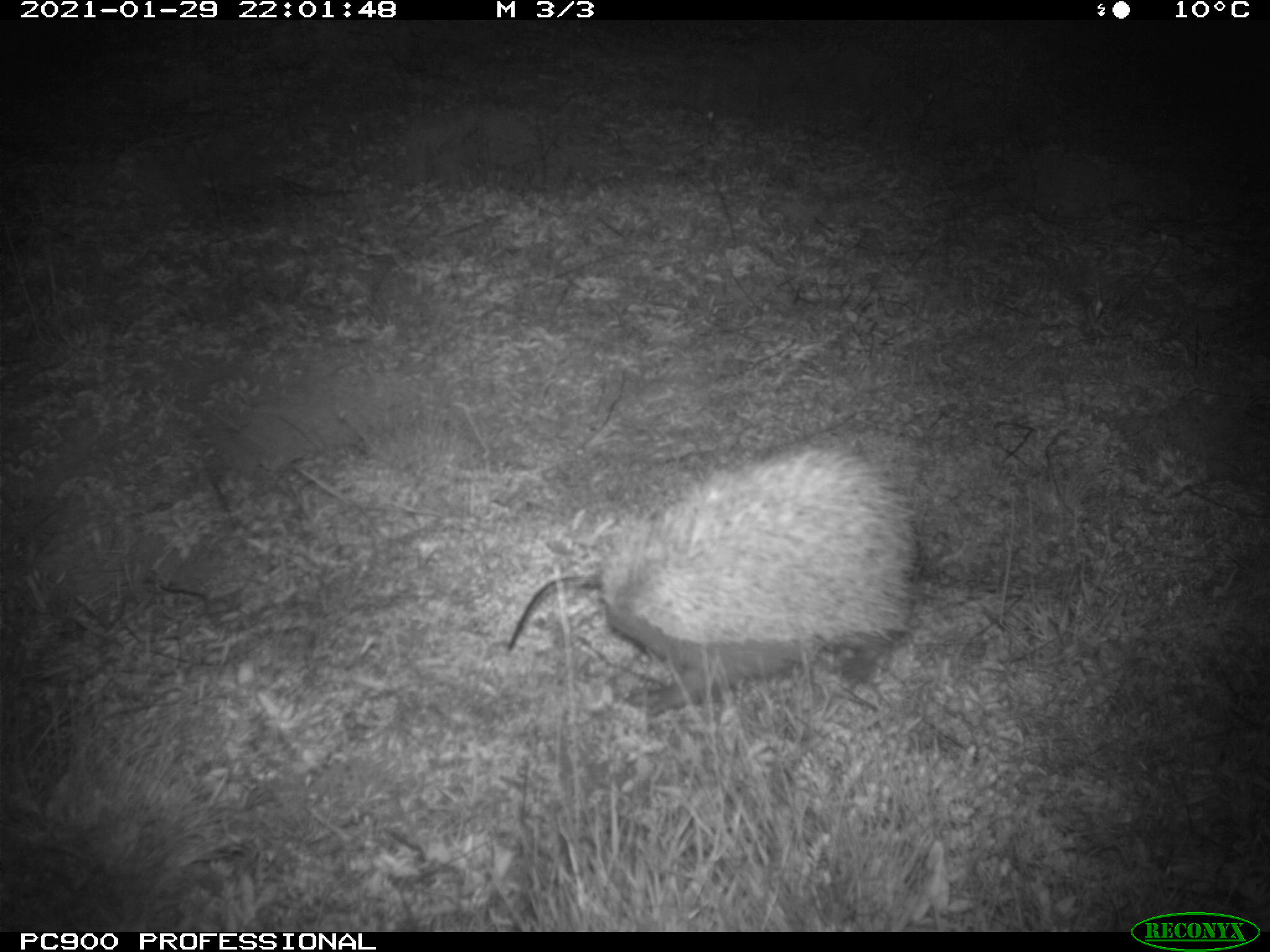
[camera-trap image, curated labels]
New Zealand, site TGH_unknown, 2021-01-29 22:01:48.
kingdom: Animalia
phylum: Chordata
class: Mammalia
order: Eulipotyphla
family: Erinaceidae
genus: Erinaceus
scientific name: Erinaceus europaeus europaeus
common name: european hedgehog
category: hedgehog